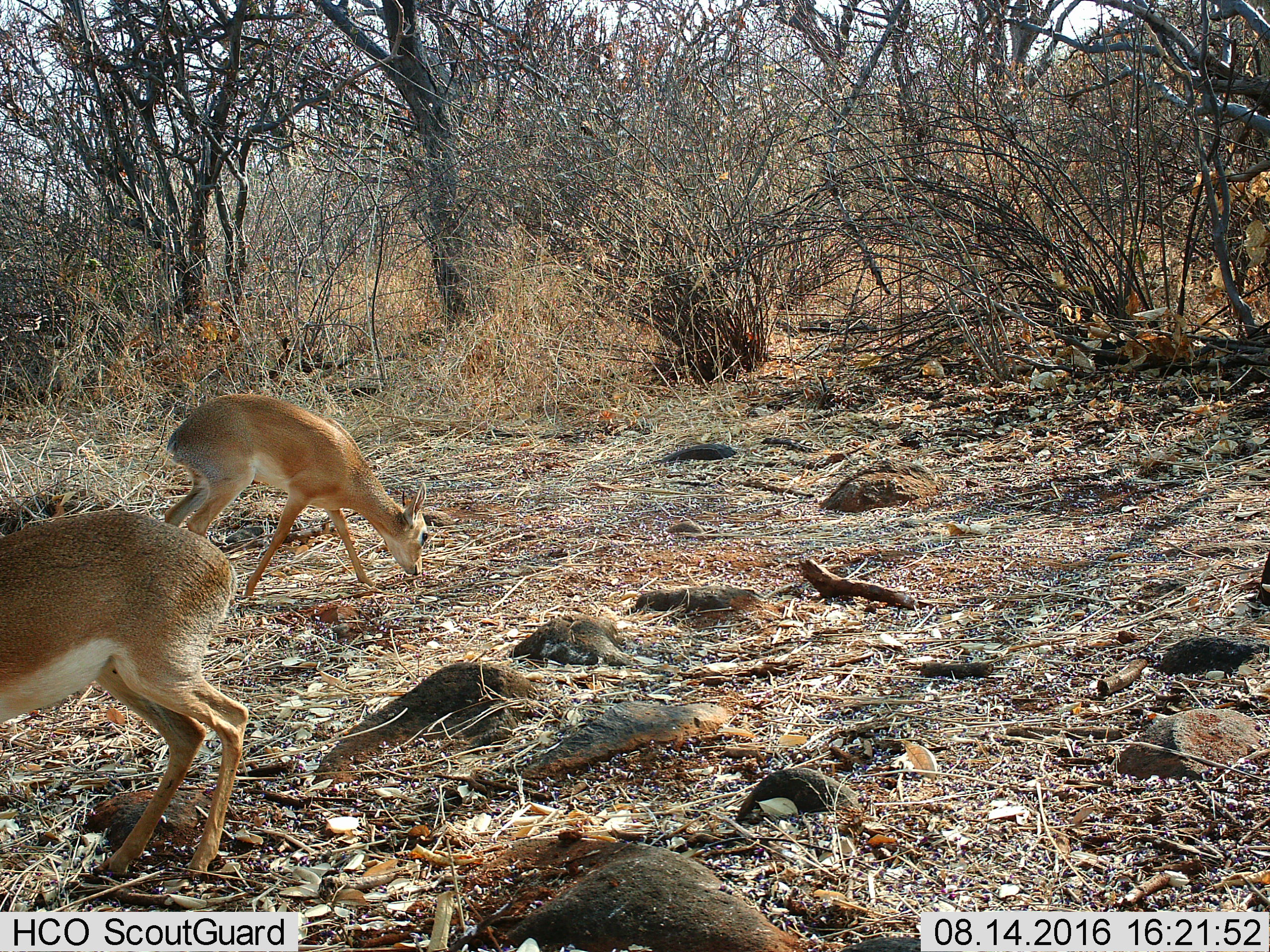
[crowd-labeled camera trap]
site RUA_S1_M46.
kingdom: Animalia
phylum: Chordata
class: Mammalia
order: Artiodactyla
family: Bovidae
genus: Madoqua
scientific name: Madoqua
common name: dik-dik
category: dikdik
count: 2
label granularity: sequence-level